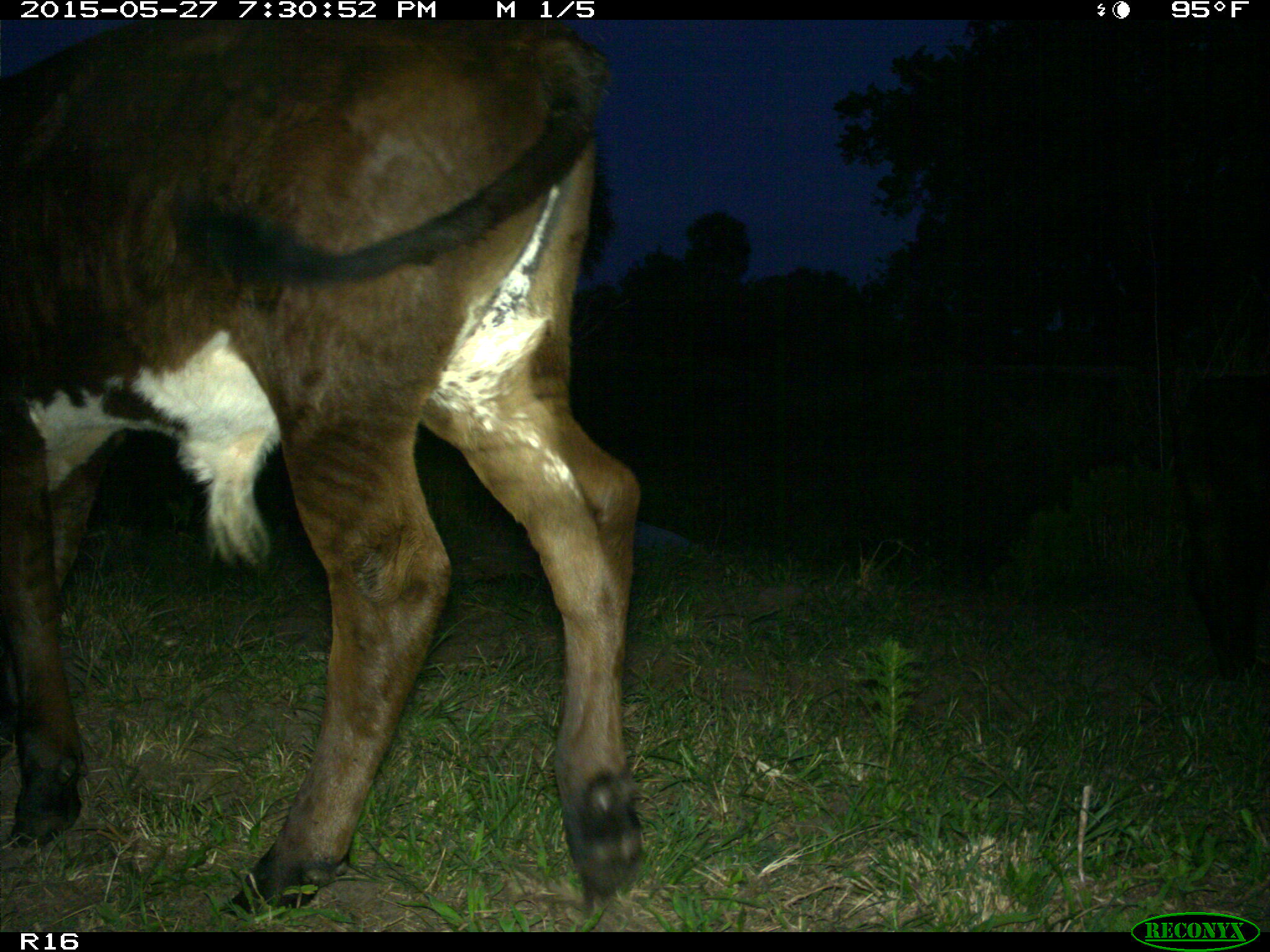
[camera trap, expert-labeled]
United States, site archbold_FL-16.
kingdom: Animalia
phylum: Chordata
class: Mammalia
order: Artiodactyla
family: Bovidae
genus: Bos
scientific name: Bos taurus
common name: domestic cow